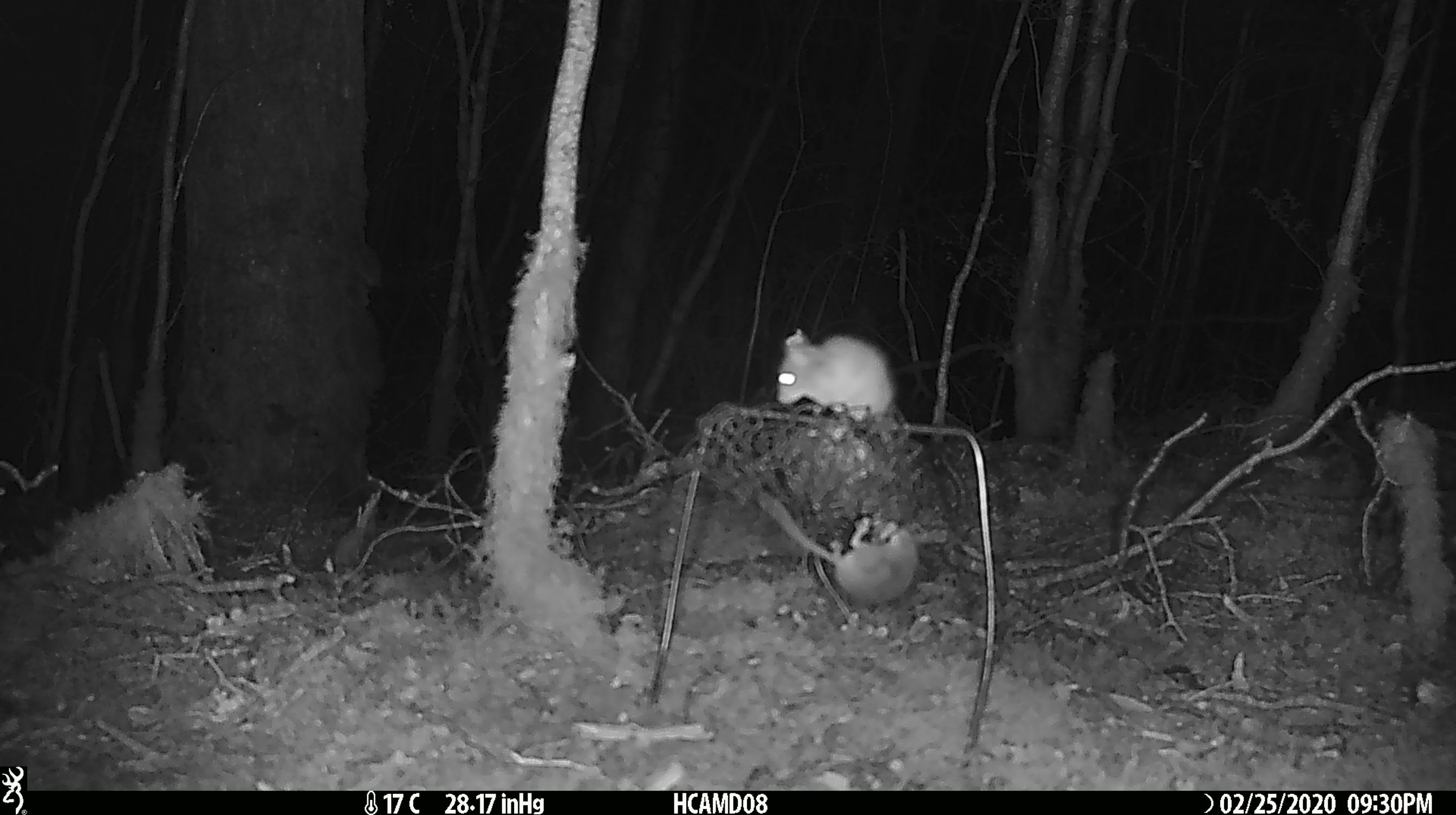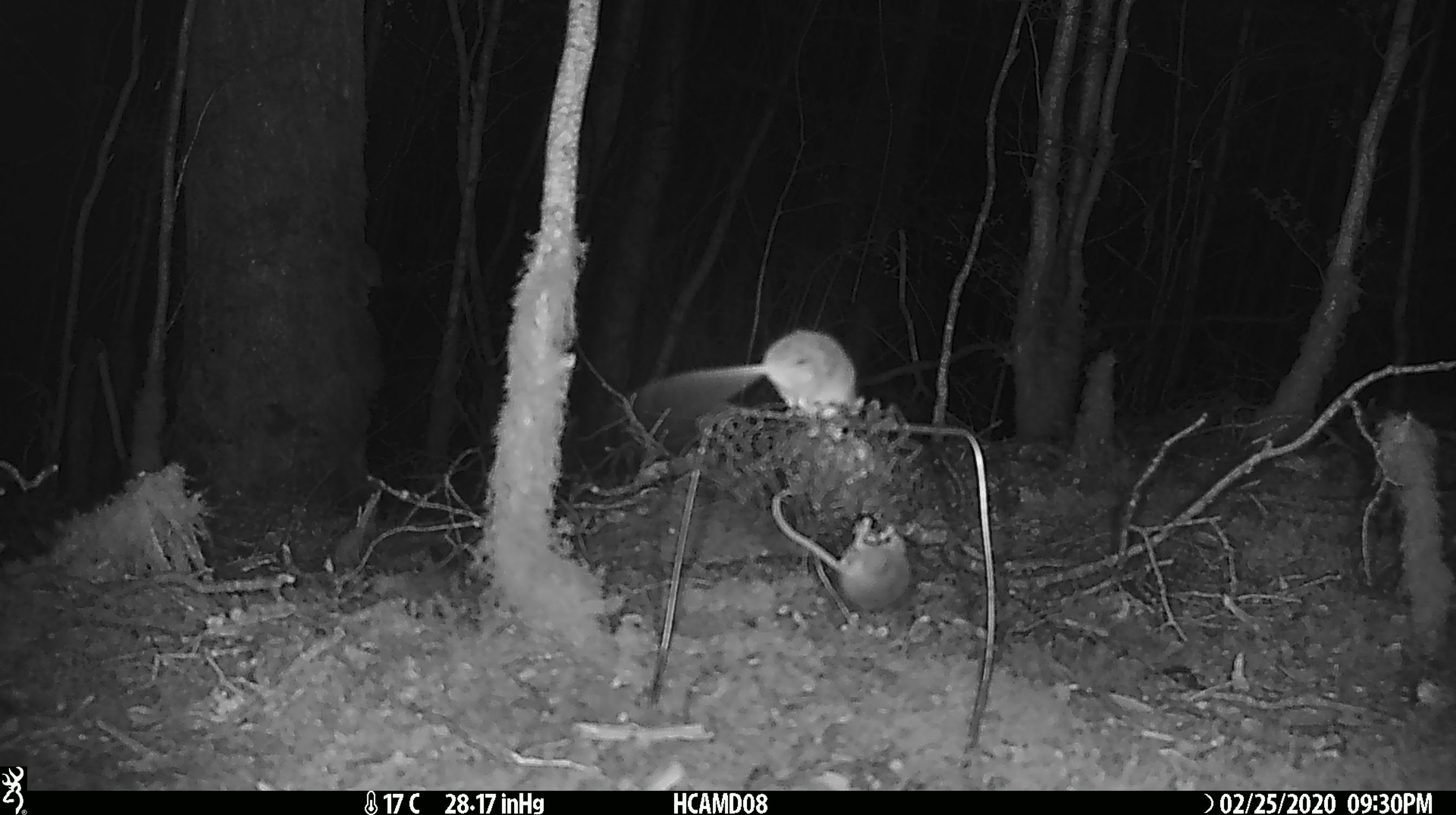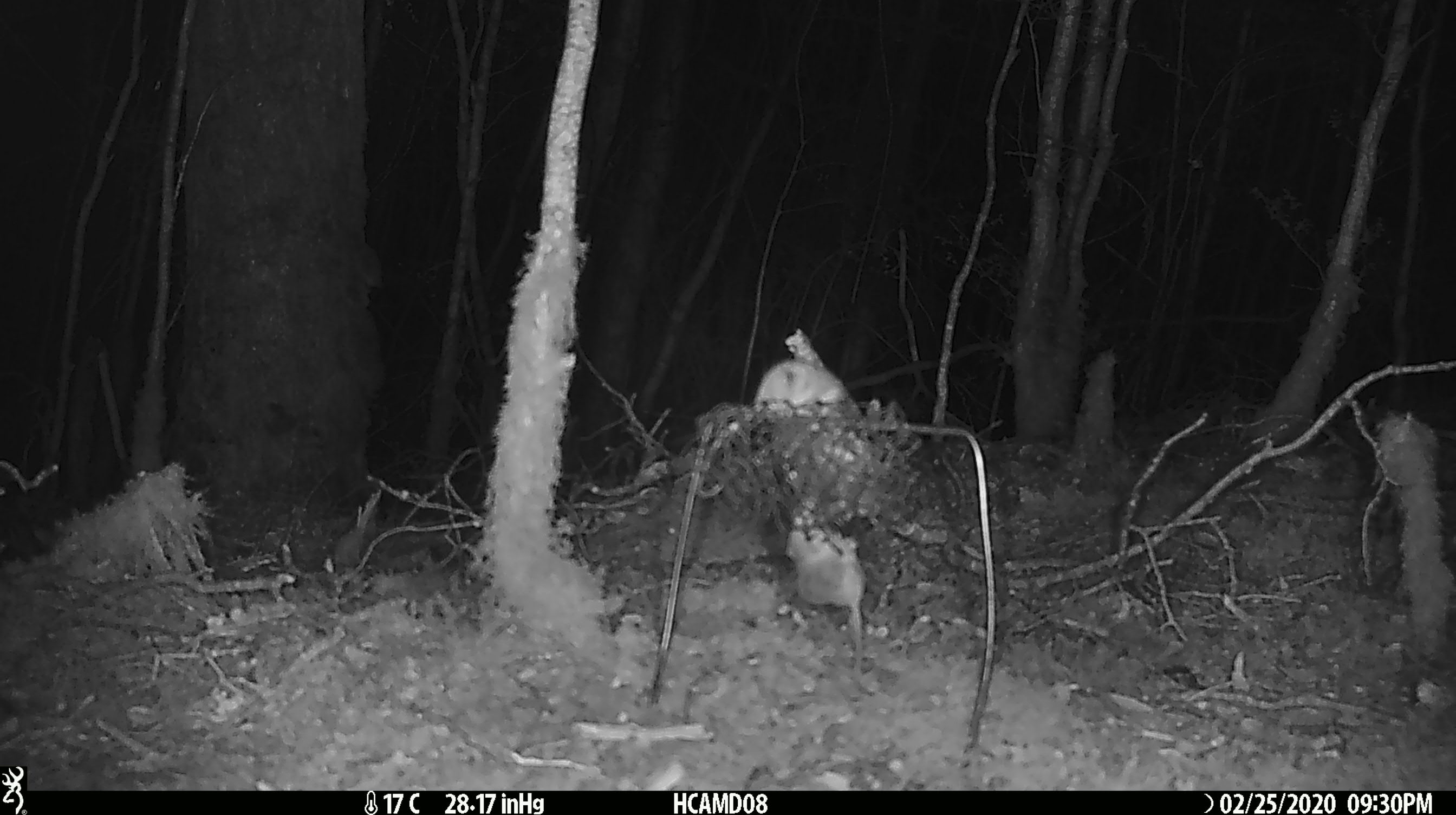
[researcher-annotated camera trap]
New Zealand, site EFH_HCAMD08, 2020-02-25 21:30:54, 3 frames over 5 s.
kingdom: Animalia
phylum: Chordata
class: Mammalia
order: Rodentia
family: Muridae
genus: Mus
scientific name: Mus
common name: mouse